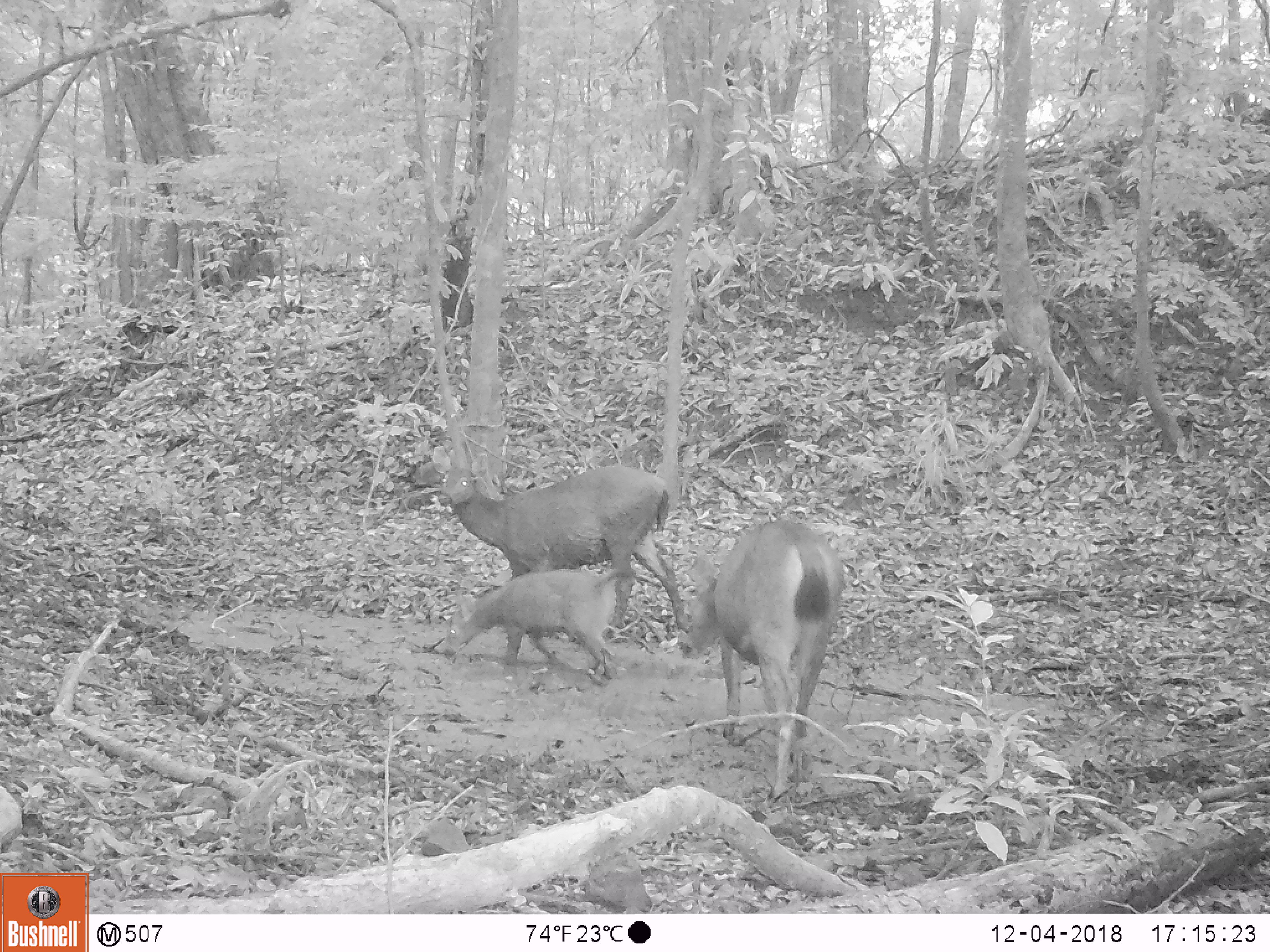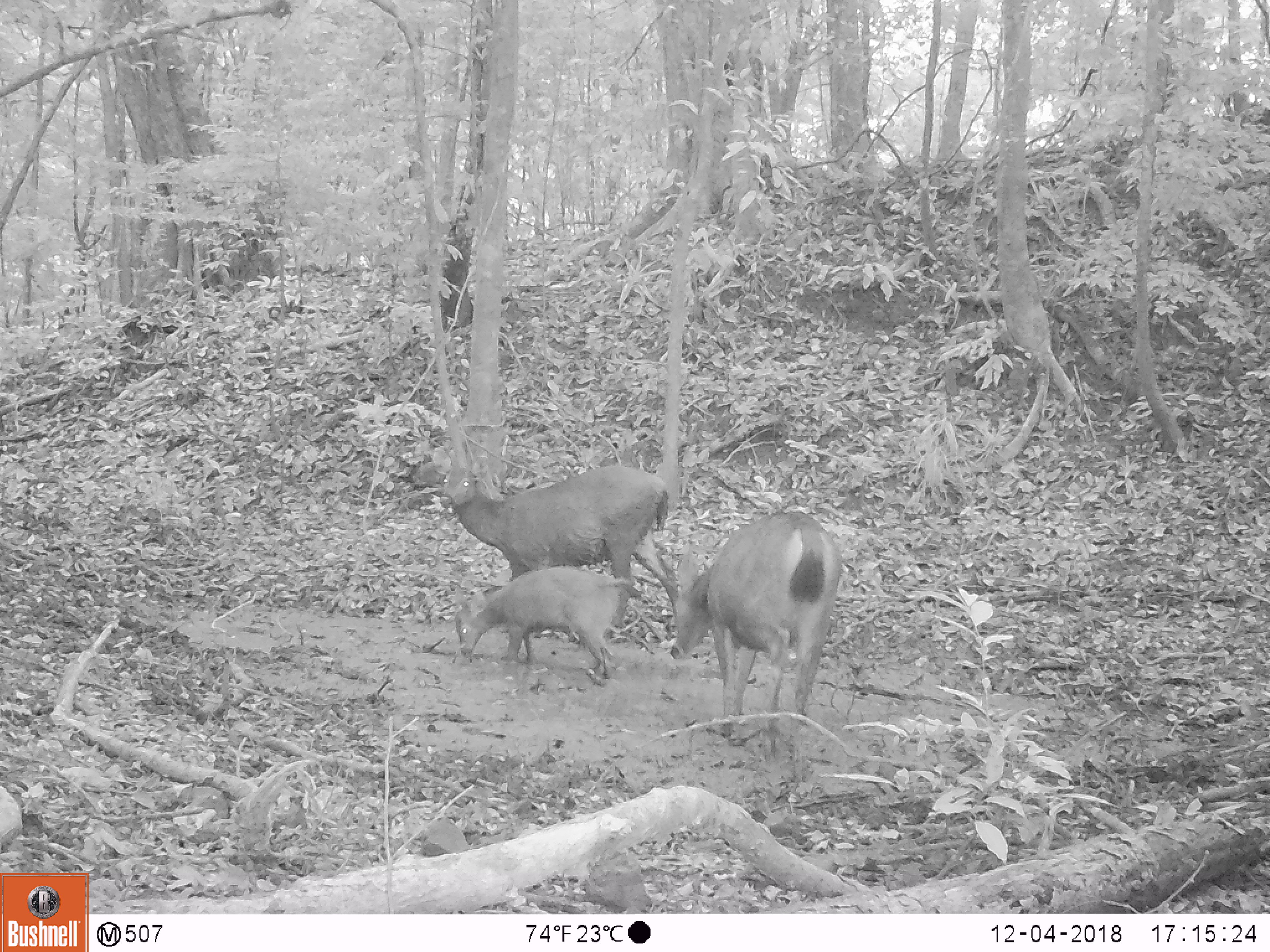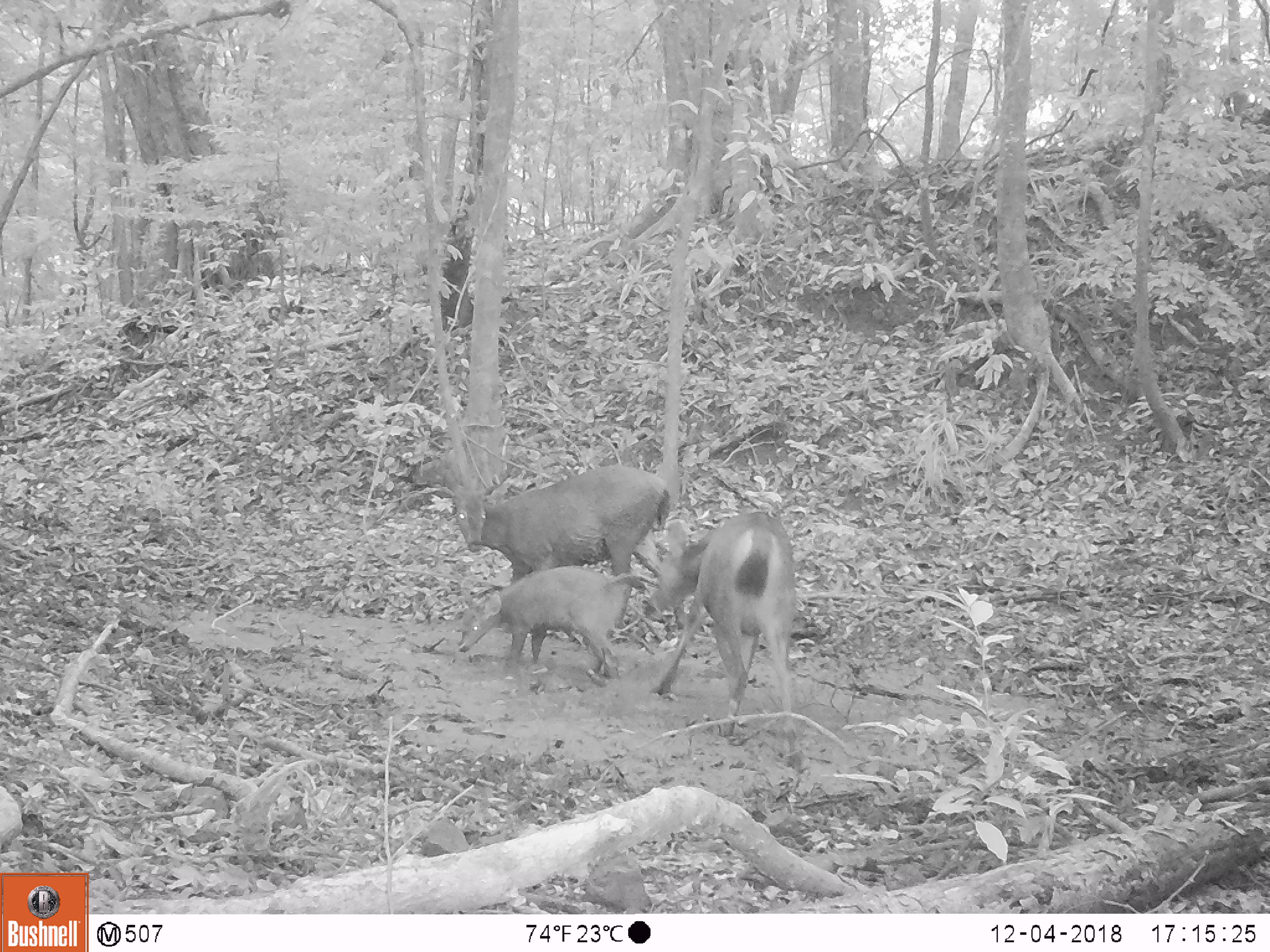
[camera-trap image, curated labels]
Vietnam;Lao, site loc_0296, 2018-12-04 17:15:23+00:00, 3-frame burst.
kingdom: Animalia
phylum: Chordata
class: Mammalia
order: Artiodactyla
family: Cervidae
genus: Rusa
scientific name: Rusa unicolor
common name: sambar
Sambar (Rusa unicolor). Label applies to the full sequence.